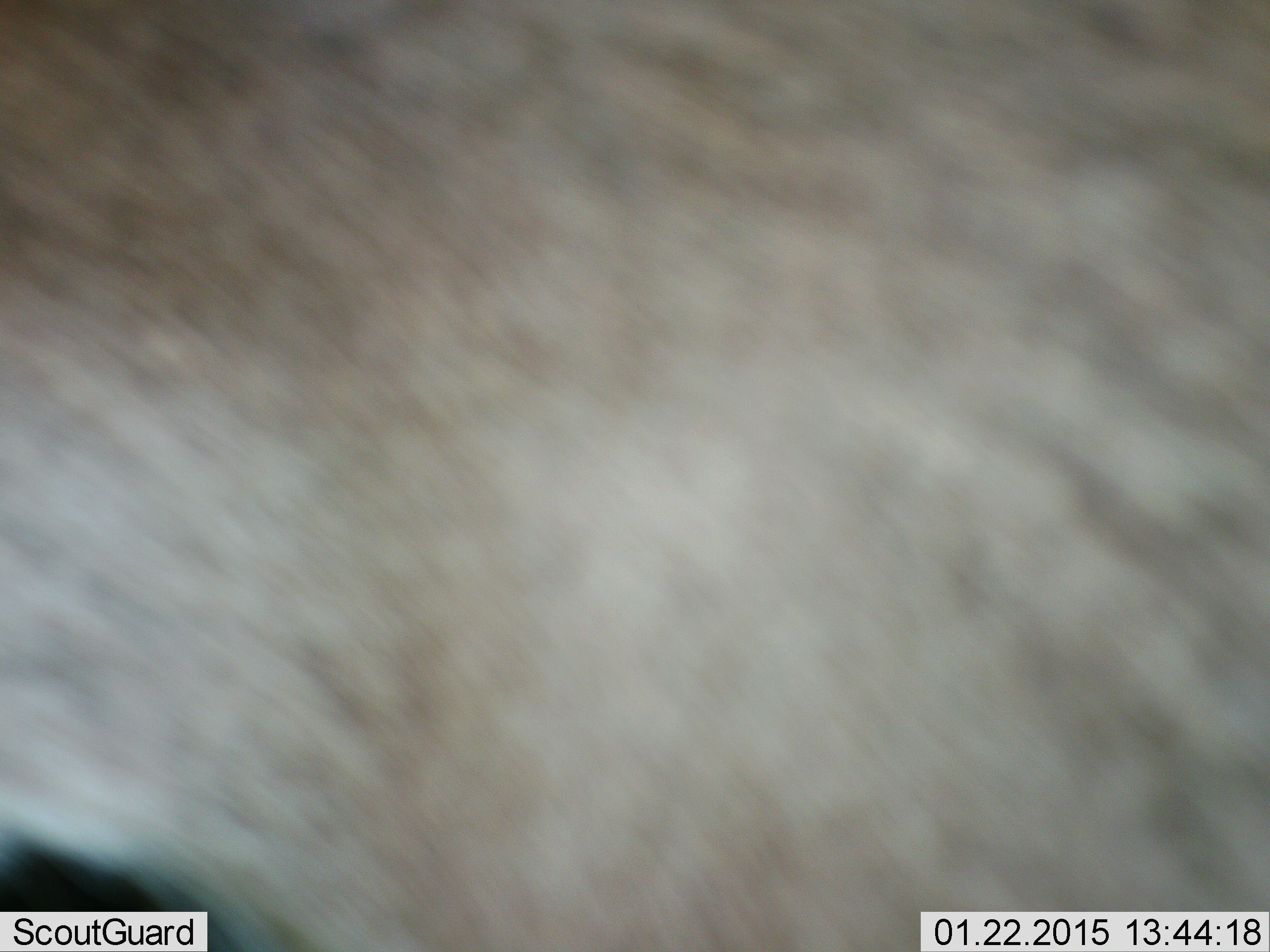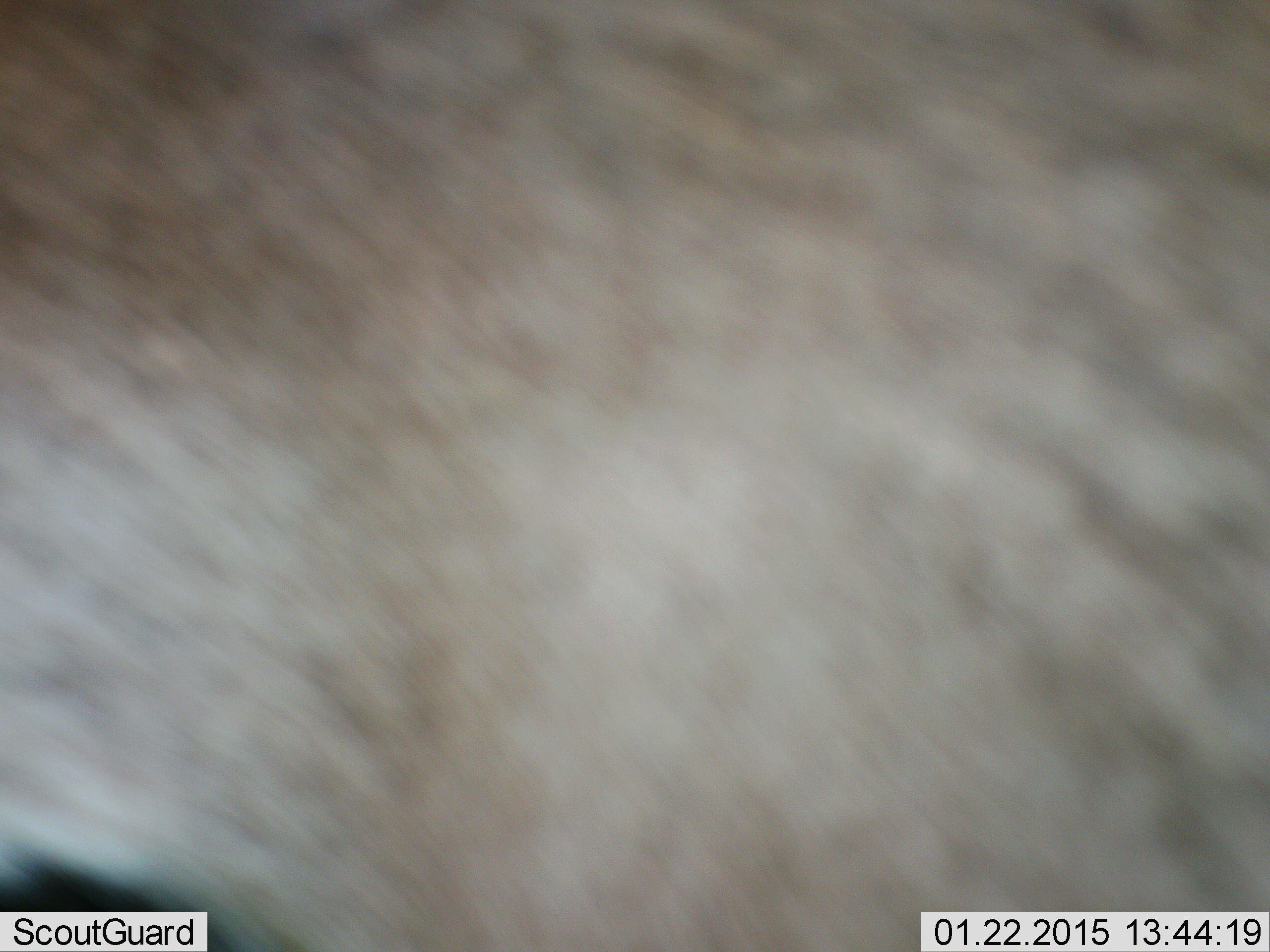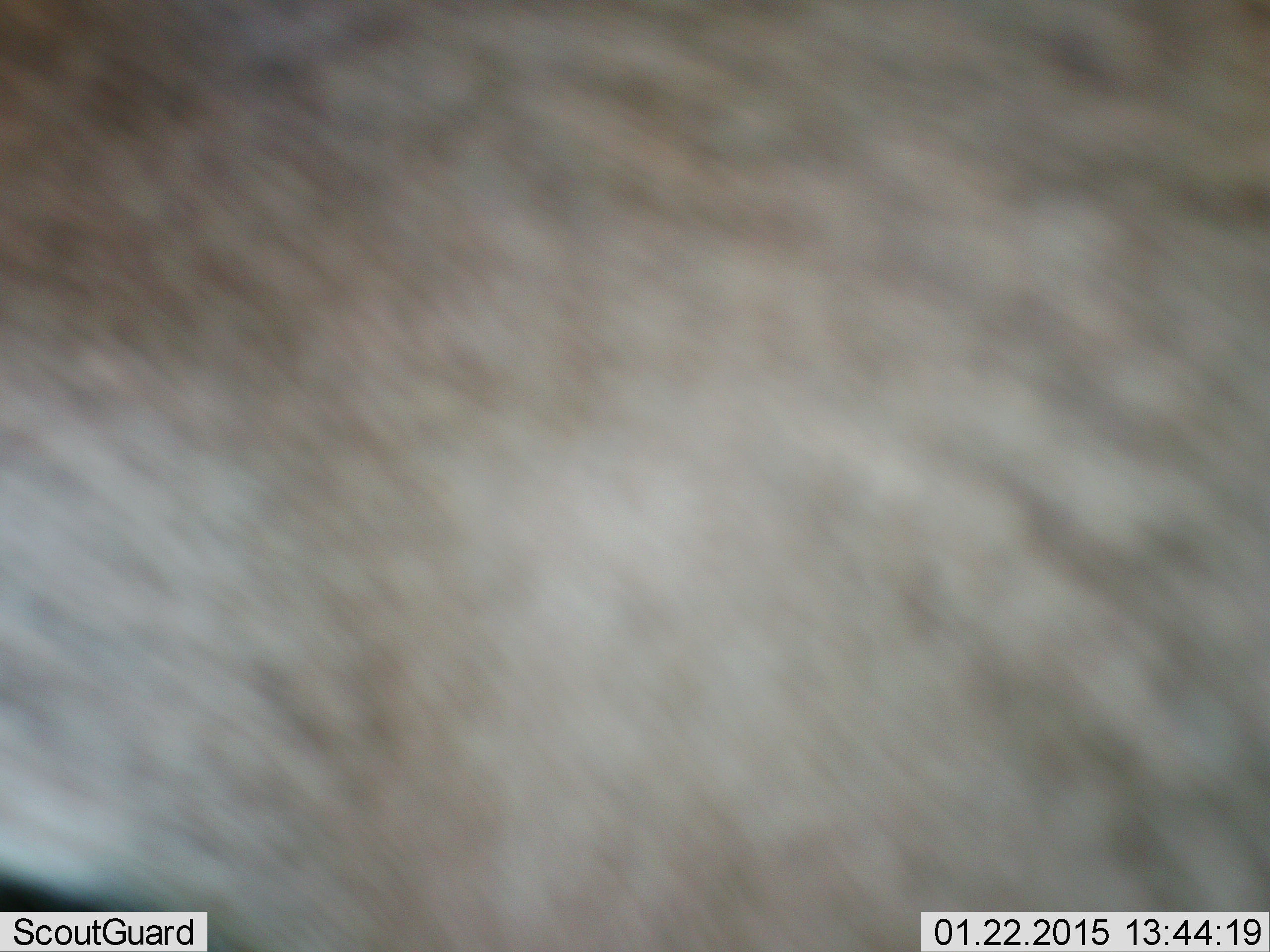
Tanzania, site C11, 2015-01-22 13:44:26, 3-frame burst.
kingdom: Animalia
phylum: Chordata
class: Mammalia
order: Artiodactyla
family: Bovidae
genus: Connochaetes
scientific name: Connochaetes taurinus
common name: blue wildebeest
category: wildebeest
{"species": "wildebeest (blue wildebeest) (Connochaetes taurinus)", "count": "1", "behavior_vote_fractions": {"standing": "80%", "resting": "0%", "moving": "20%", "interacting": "0%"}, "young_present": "0%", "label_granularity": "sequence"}